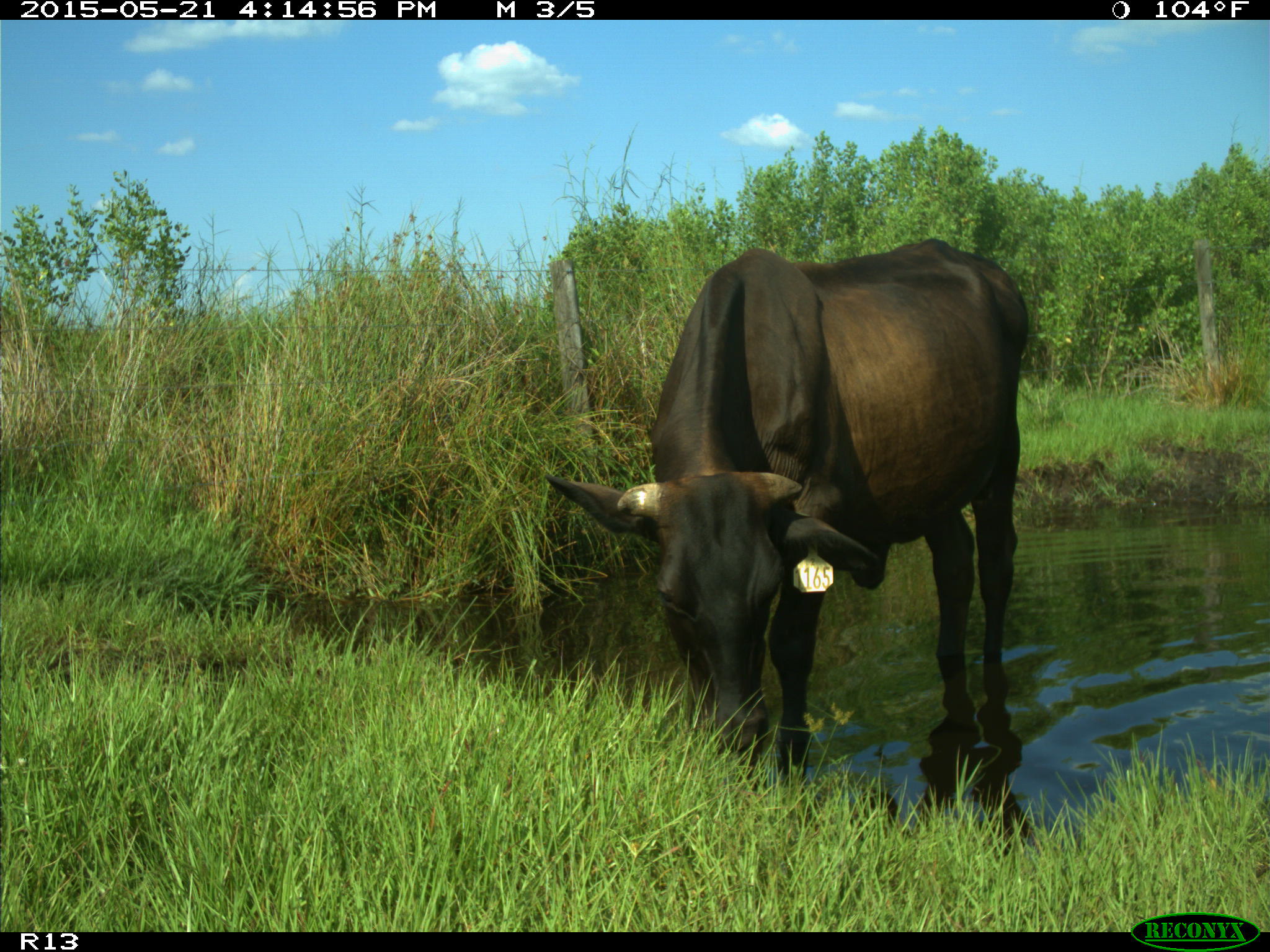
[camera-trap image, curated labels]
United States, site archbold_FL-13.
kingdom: Animalia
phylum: Chordata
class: Mammalia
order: Artiodactyla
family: Bovidae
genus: Bos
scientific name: Bos taurus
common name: domestic cow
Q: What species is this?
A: Bos taurus (domestic cow).